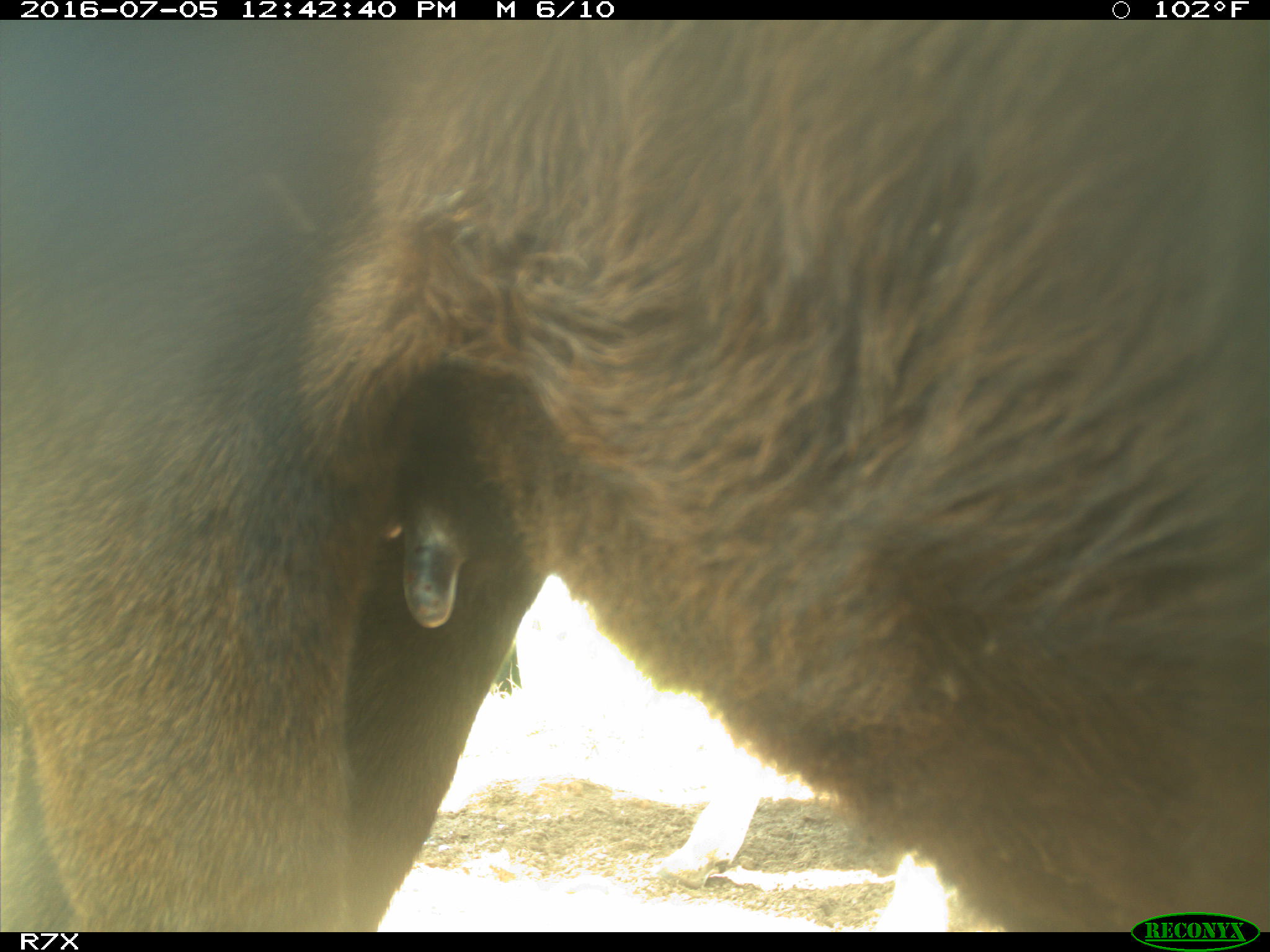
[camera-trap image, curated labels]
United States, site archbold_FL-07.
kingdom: Animalia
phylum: Chordata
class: Mammalia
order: Artiodactyla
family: Bovidae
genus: Bos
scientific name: Bos taurus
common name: domestic cow